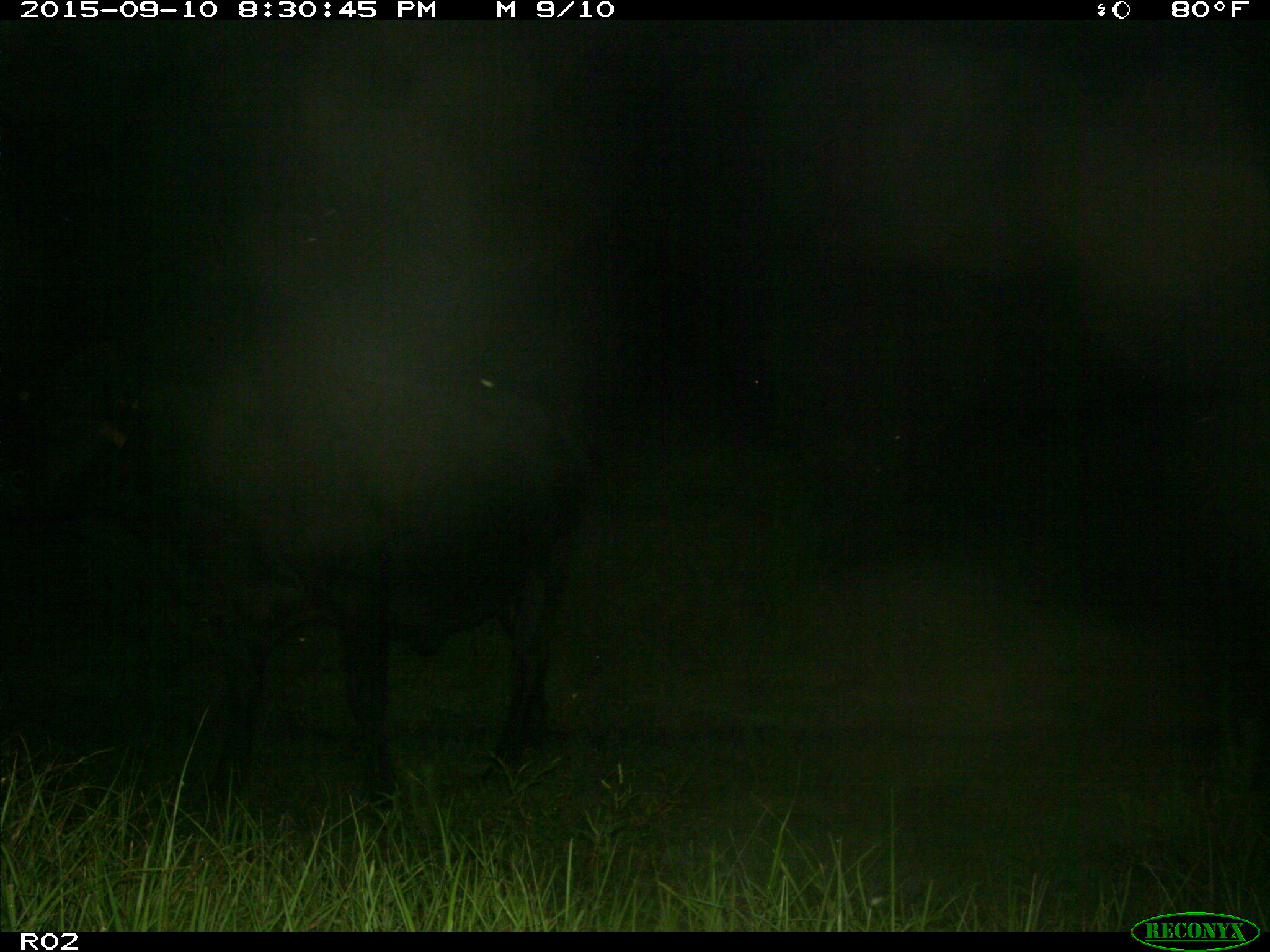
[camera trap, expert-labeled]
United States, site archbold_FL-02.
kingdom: Animalia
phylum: Chordata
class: Mammalia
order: Artiodactyla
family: Bovidae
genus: Bos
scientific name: Bos taurus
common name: domestic cow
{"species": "Bos taurus (domestic cow)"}